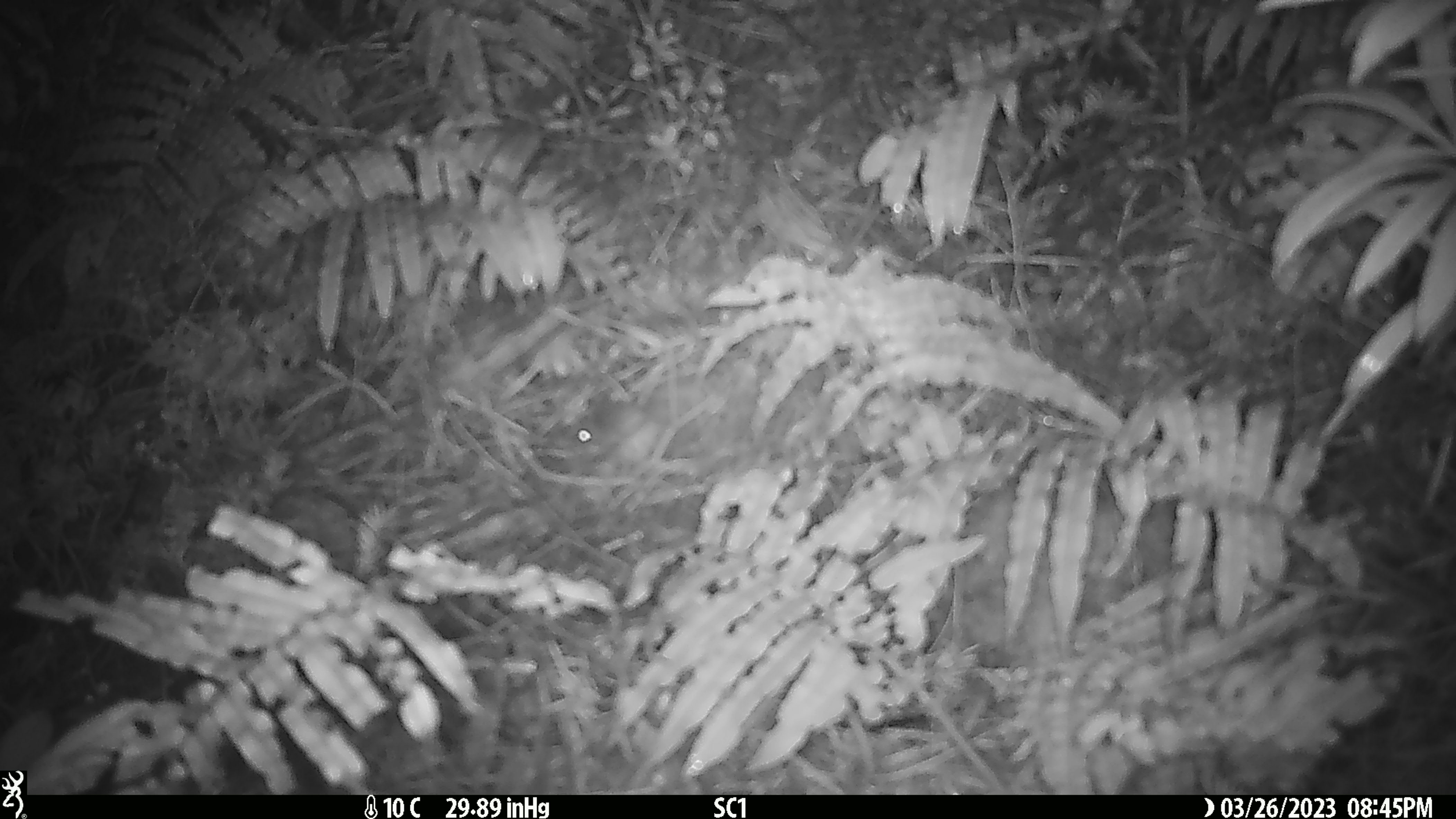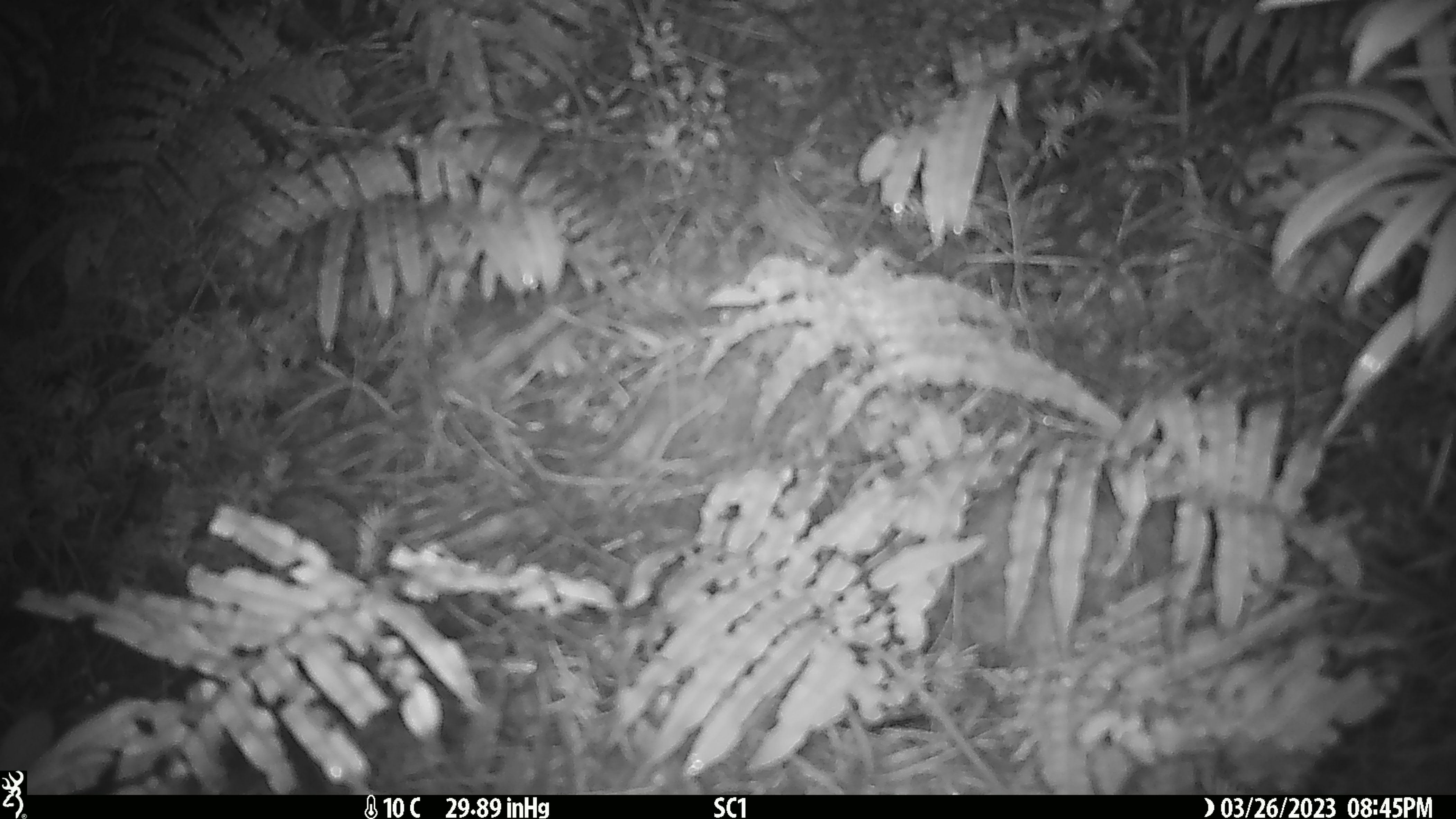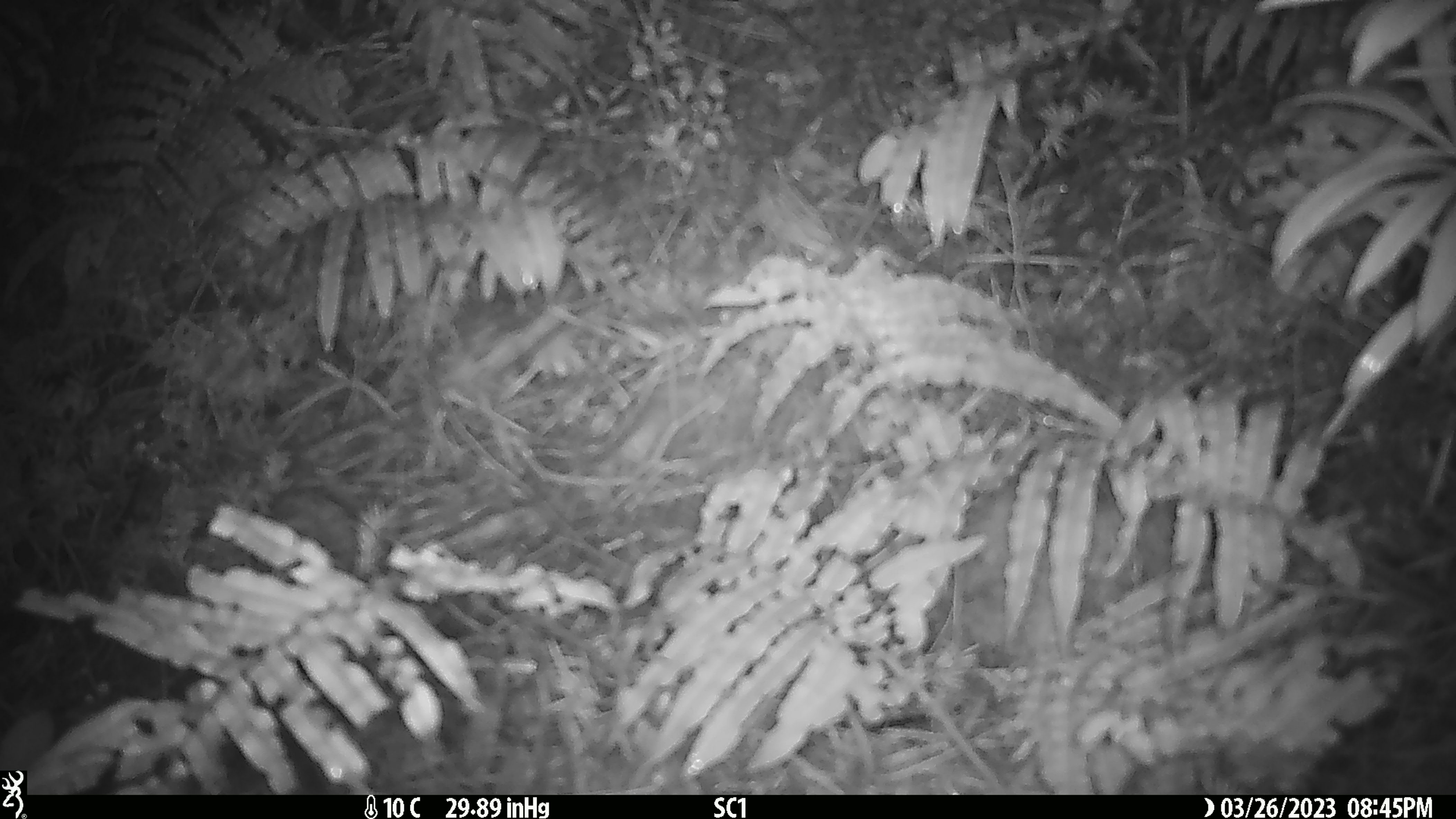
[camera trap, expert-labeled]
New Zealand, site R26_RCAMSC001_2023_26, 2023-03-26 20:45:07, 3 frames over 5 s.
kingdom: Animalia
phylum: Chordata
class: Mammalia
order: Rodentia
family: Muridae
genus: Mus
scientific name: Mus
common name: mouse